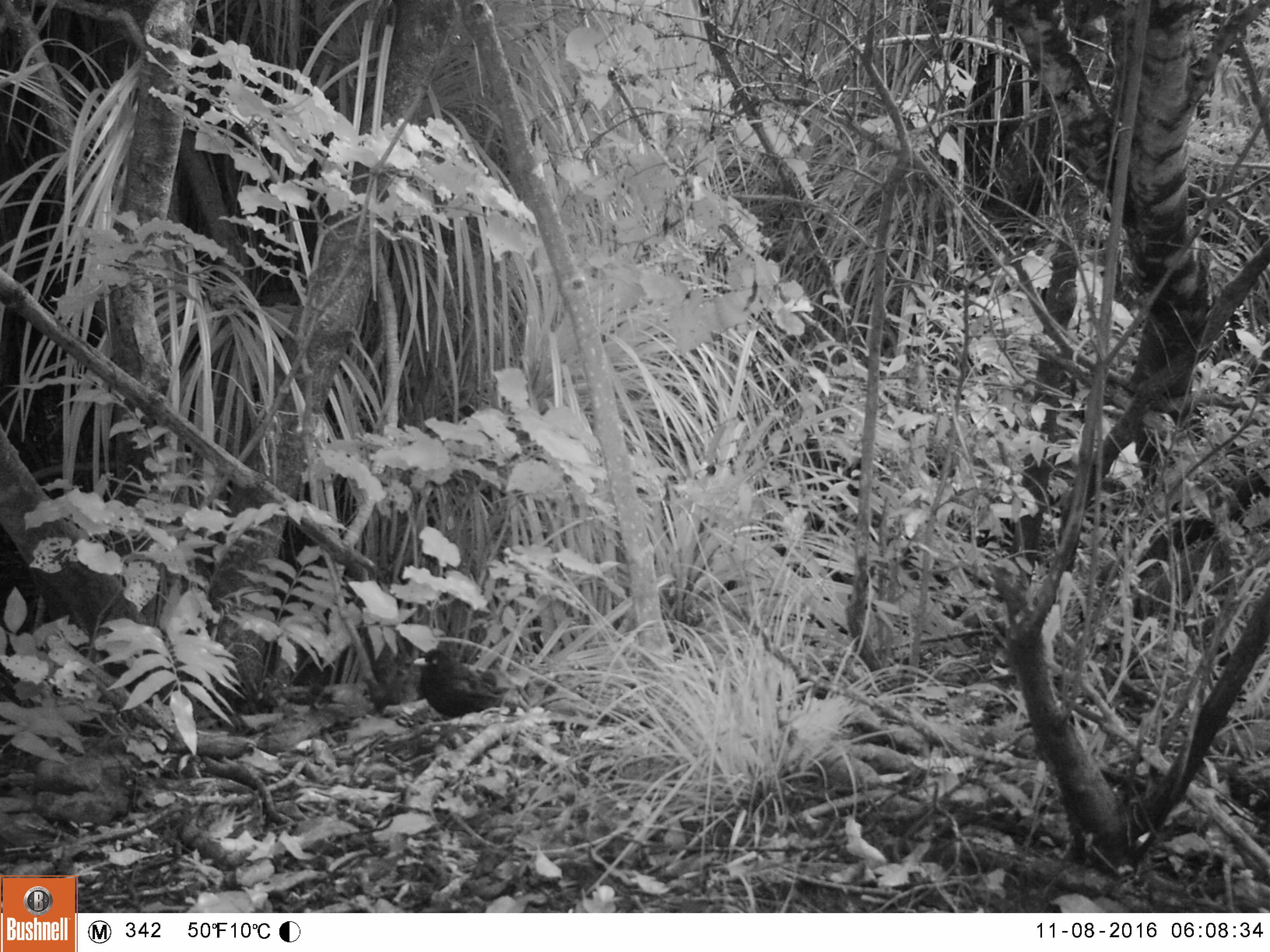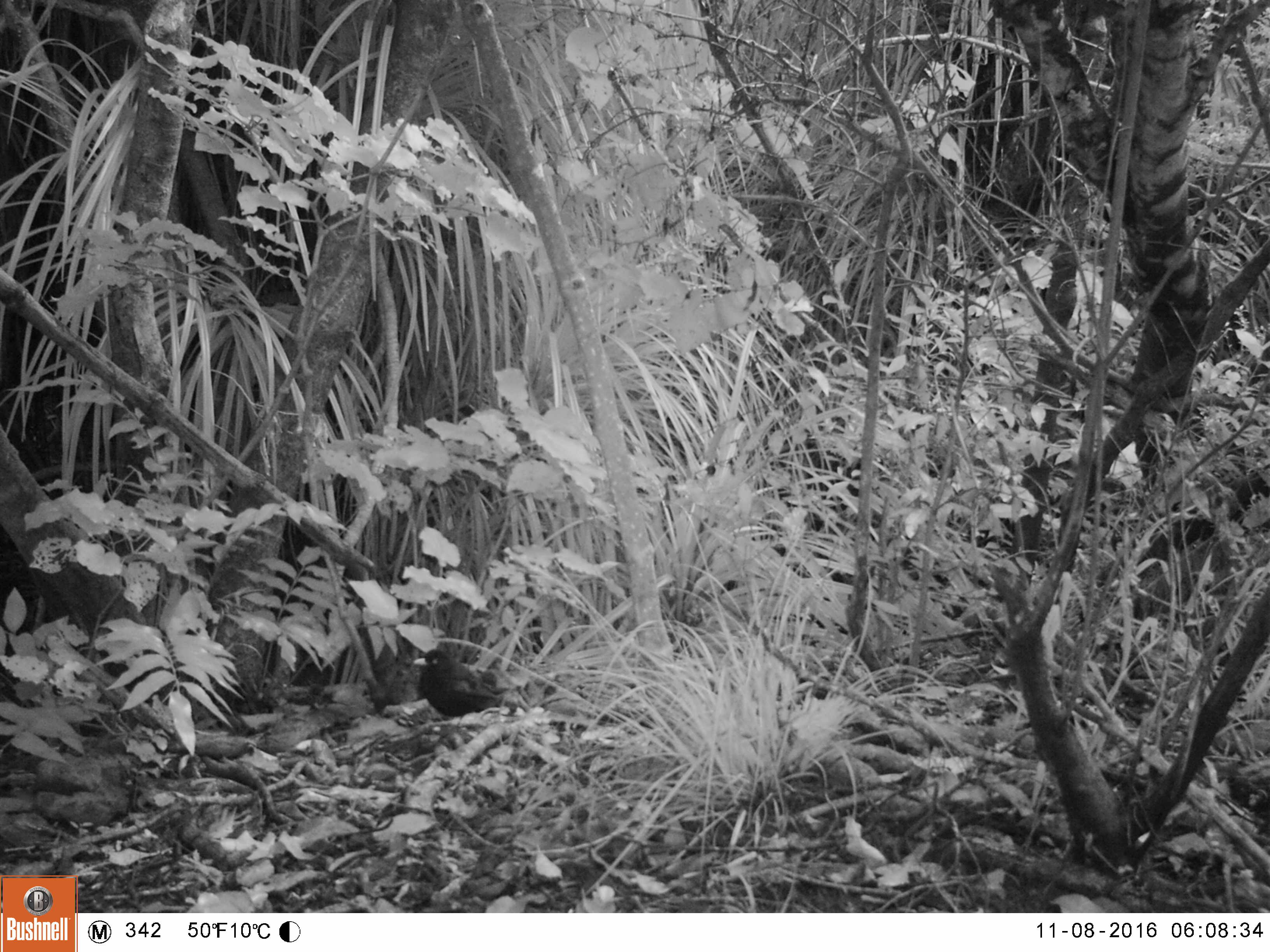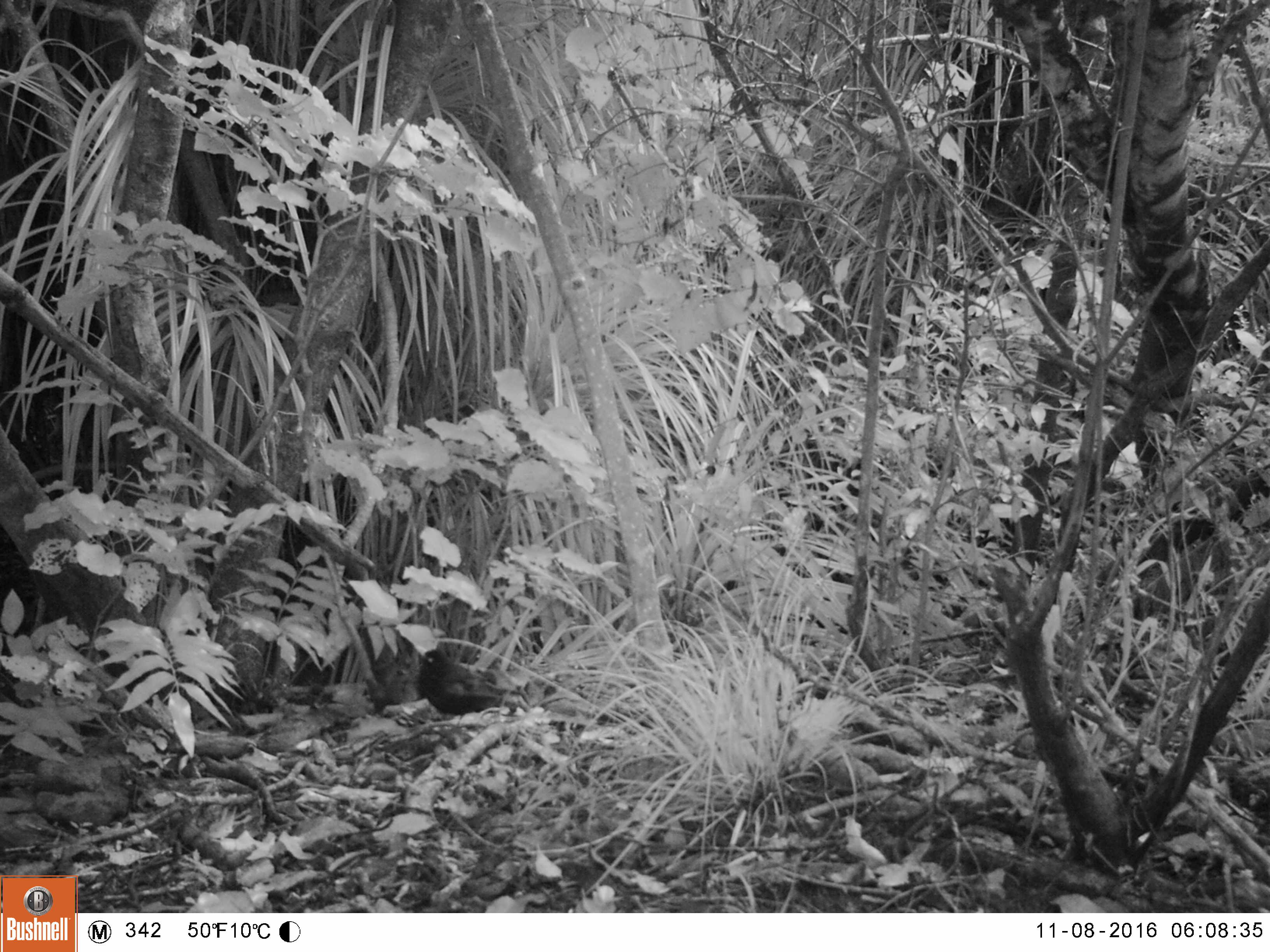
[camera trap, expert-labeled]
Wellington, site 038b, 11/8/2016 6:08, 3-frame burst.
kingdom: Animalia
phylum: Chordata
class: Aves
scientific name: Aves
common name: bird